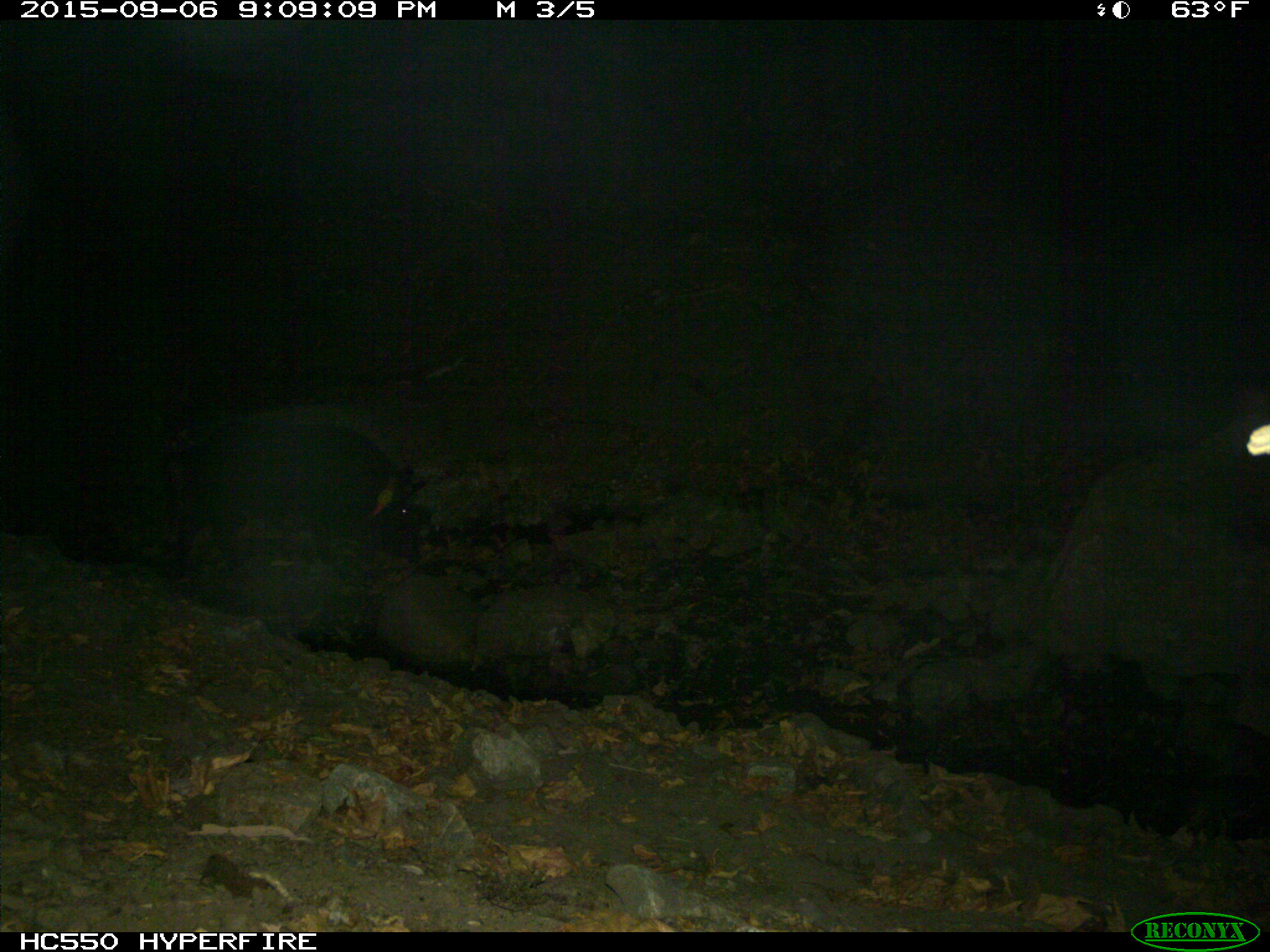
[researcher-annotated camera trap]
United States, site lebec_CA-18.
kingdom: Animalia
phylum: Chordata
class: Mammalia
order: Artiodactyla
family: Suidae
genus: Sus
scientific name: Sus scrofa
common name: wild boar